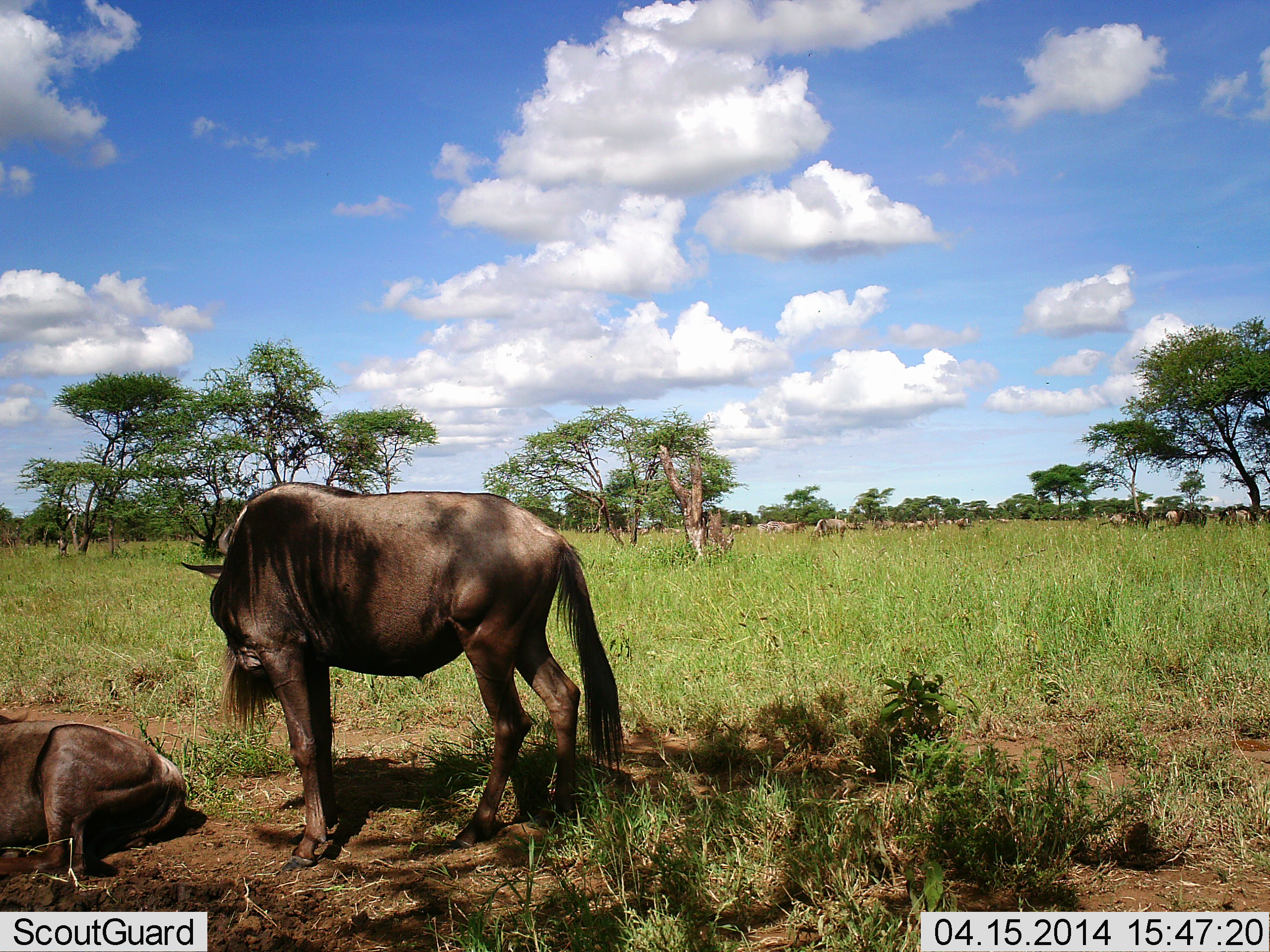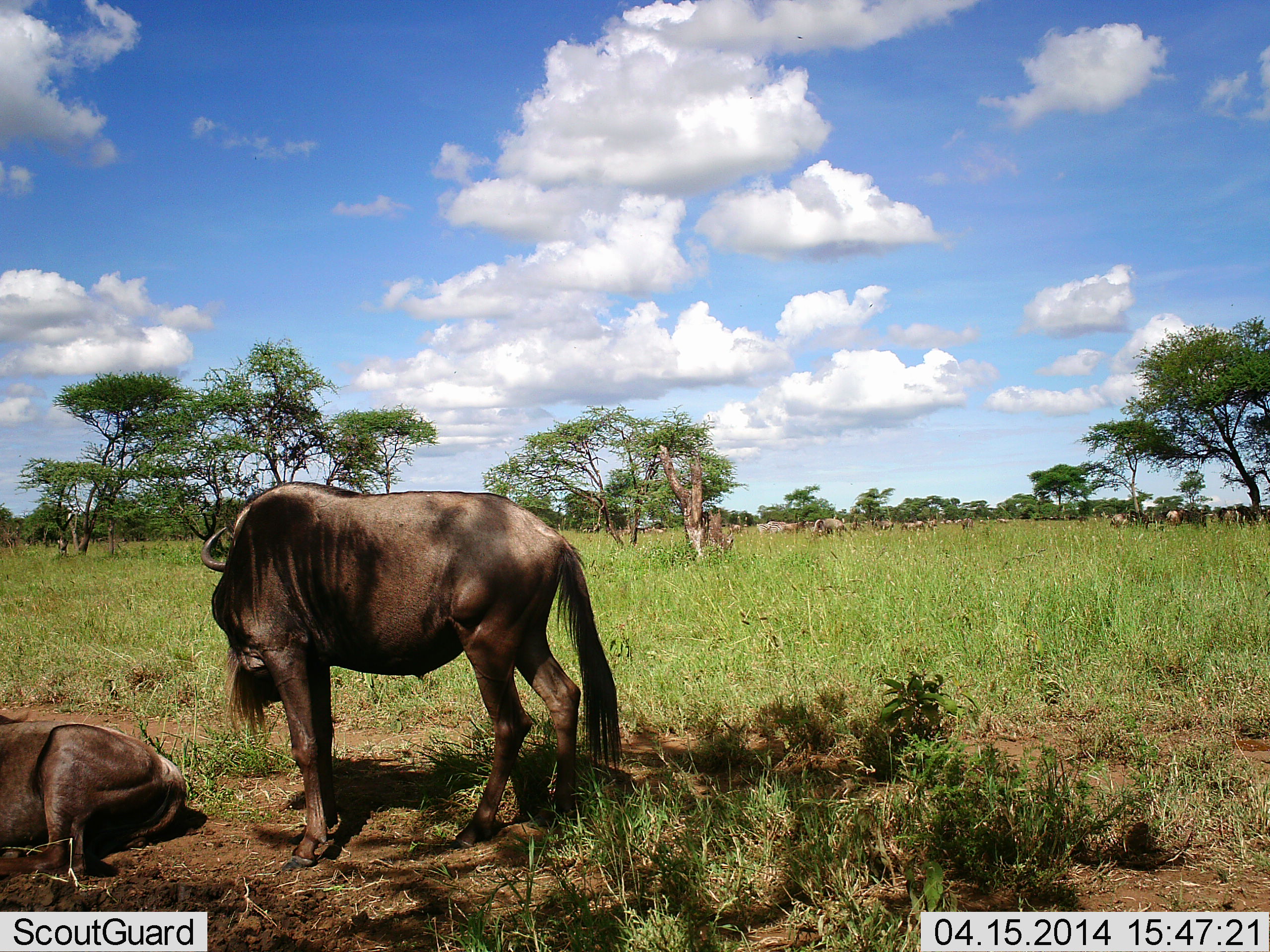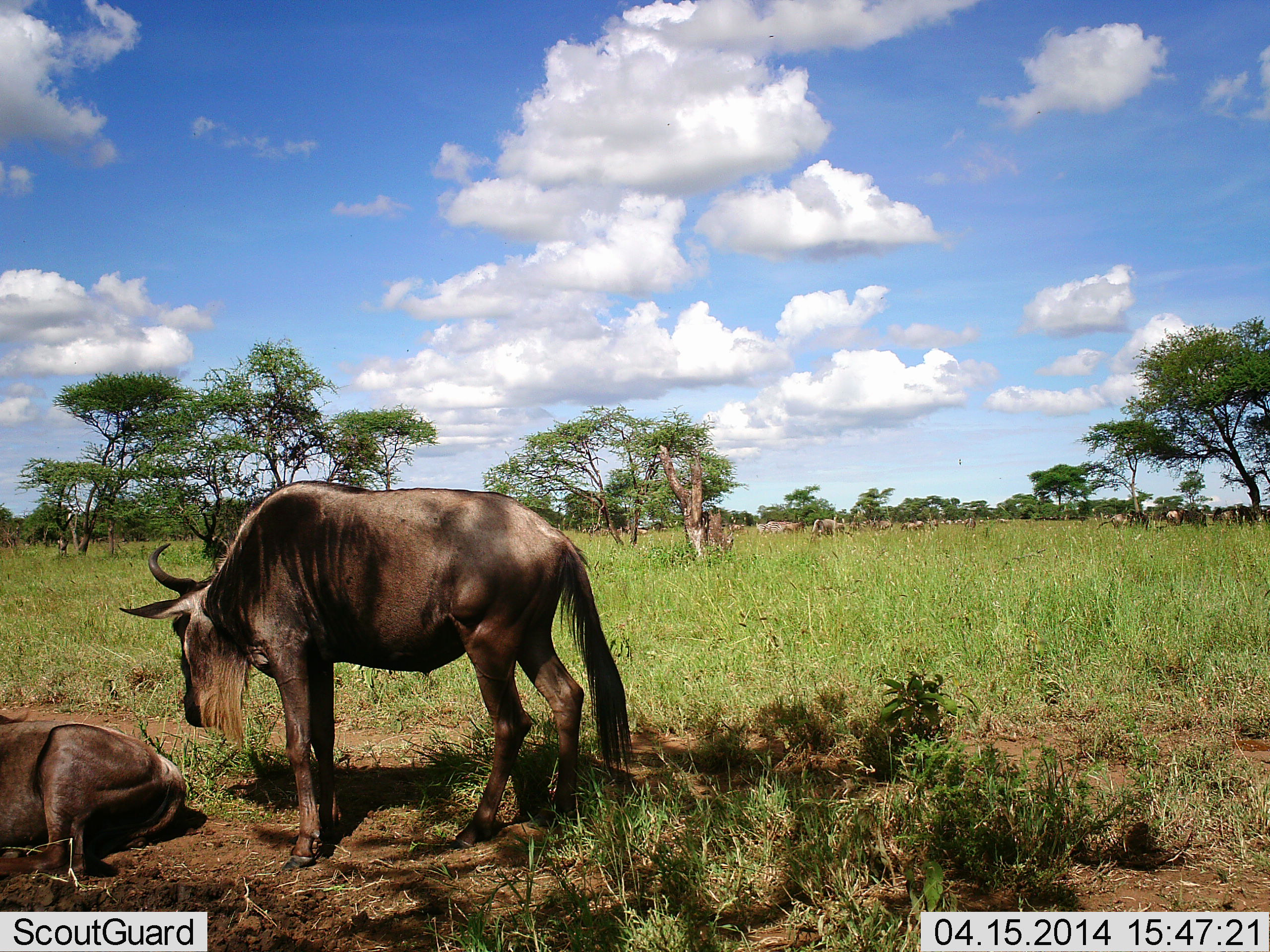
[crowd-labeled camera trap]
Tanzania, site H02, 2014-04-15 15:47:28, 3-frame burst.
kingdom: Animalia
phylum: Chordata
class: Mammalia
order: Artiodactyla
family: Bovidae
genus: Connochaetes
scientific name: Connochaetes taurinus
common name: blue wildebeest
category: wildebeest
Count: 11-50.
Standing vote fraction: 90%.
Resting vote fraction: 90%.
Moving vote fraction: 40%.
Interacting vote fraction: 0%.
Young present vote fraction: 0%.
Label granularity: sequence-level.